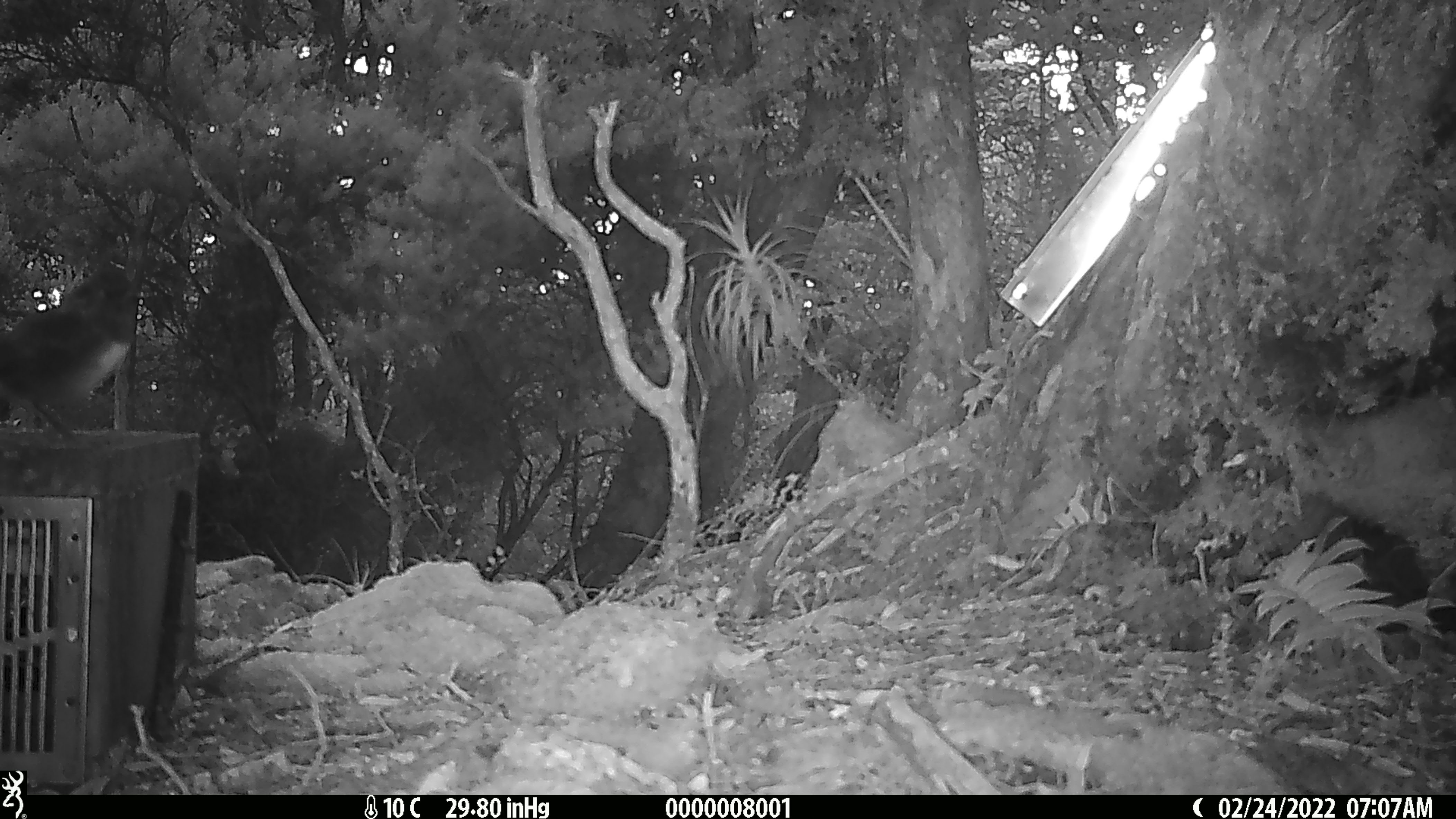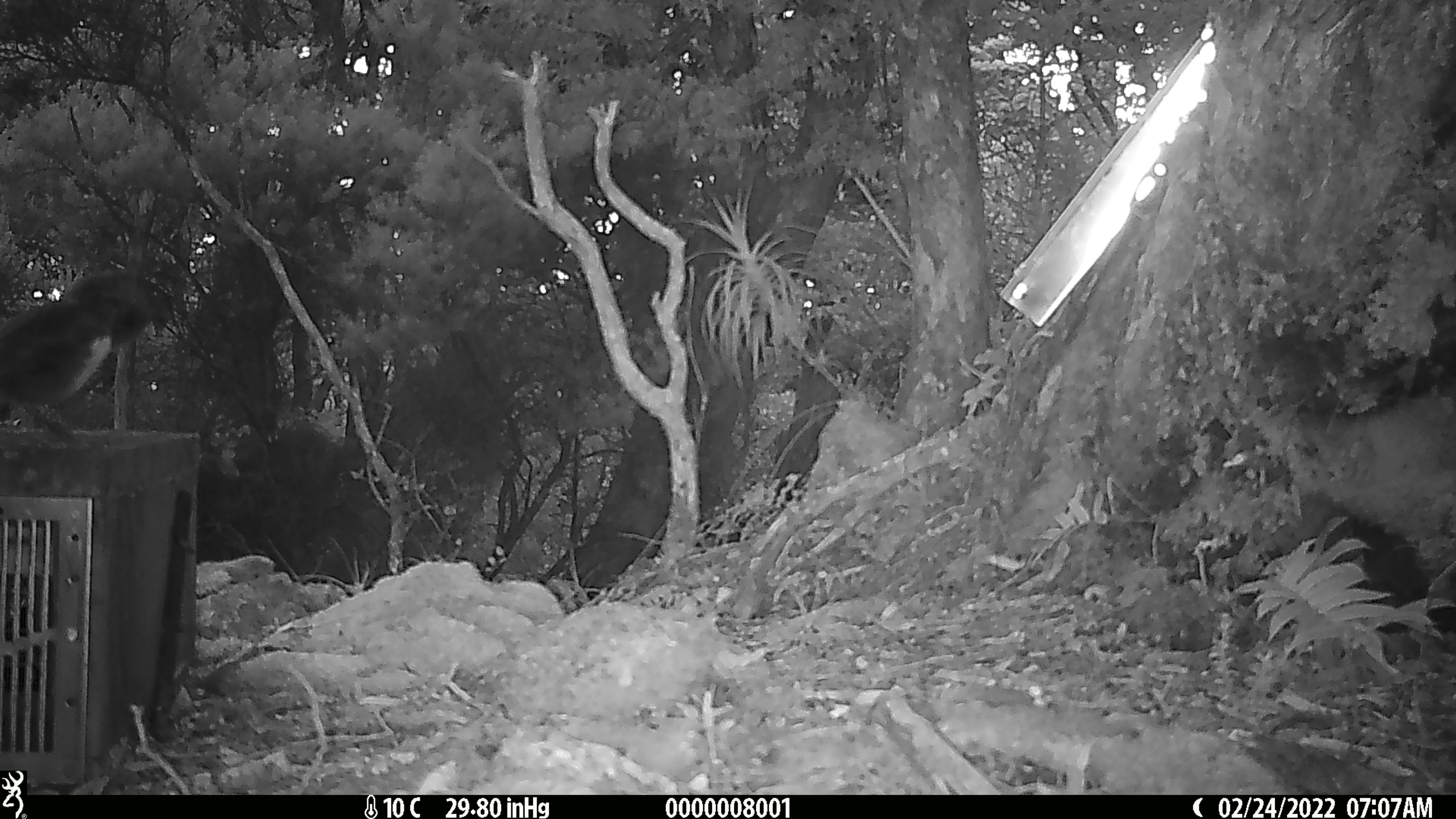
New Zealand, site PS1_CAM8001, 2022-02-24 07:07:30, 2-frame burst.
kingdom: Animalia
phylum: Chordata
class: Aves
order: Passeriformes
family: Petroicidae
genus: Petroica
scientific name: Petroica australis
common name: new zealand robin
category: robin